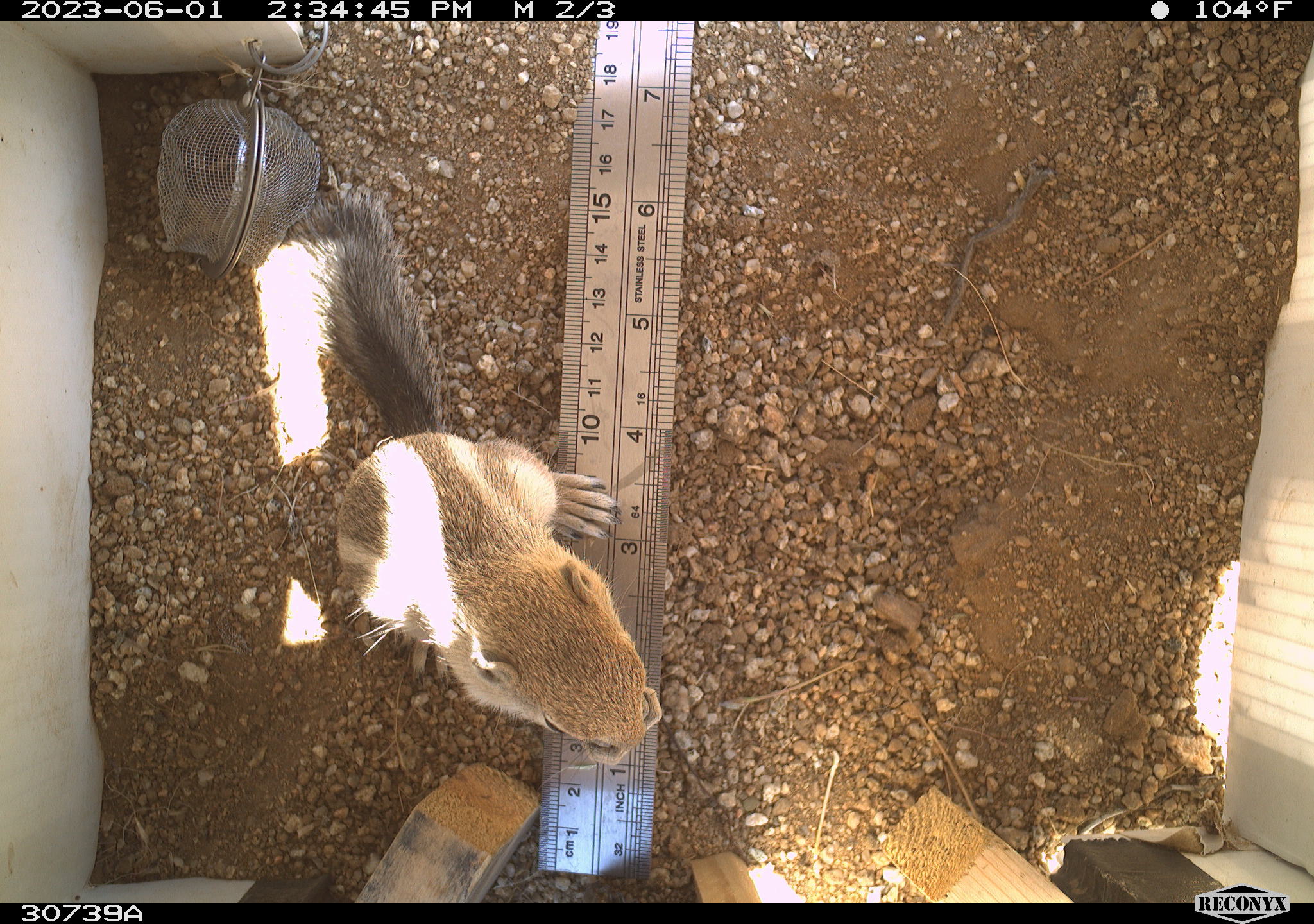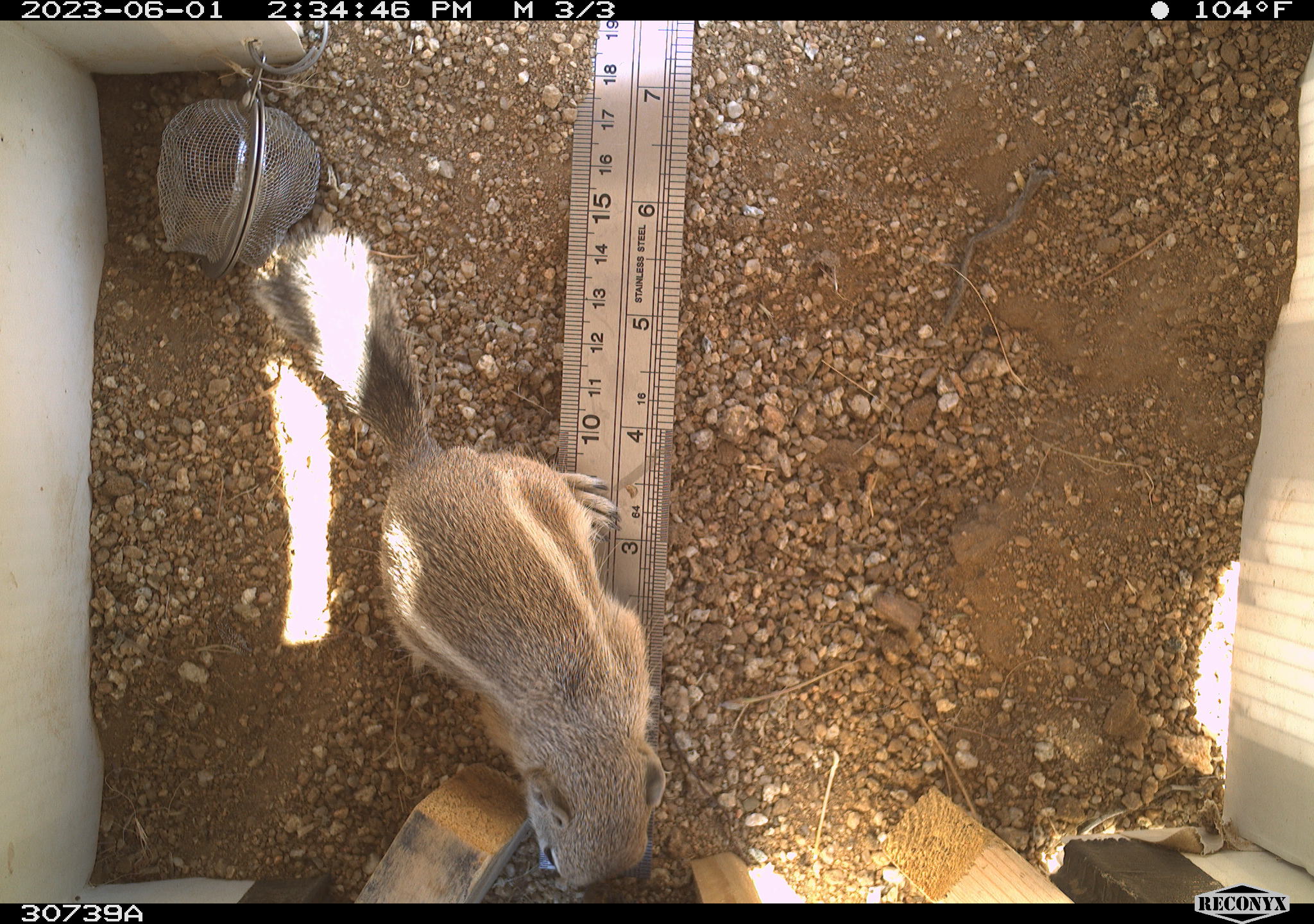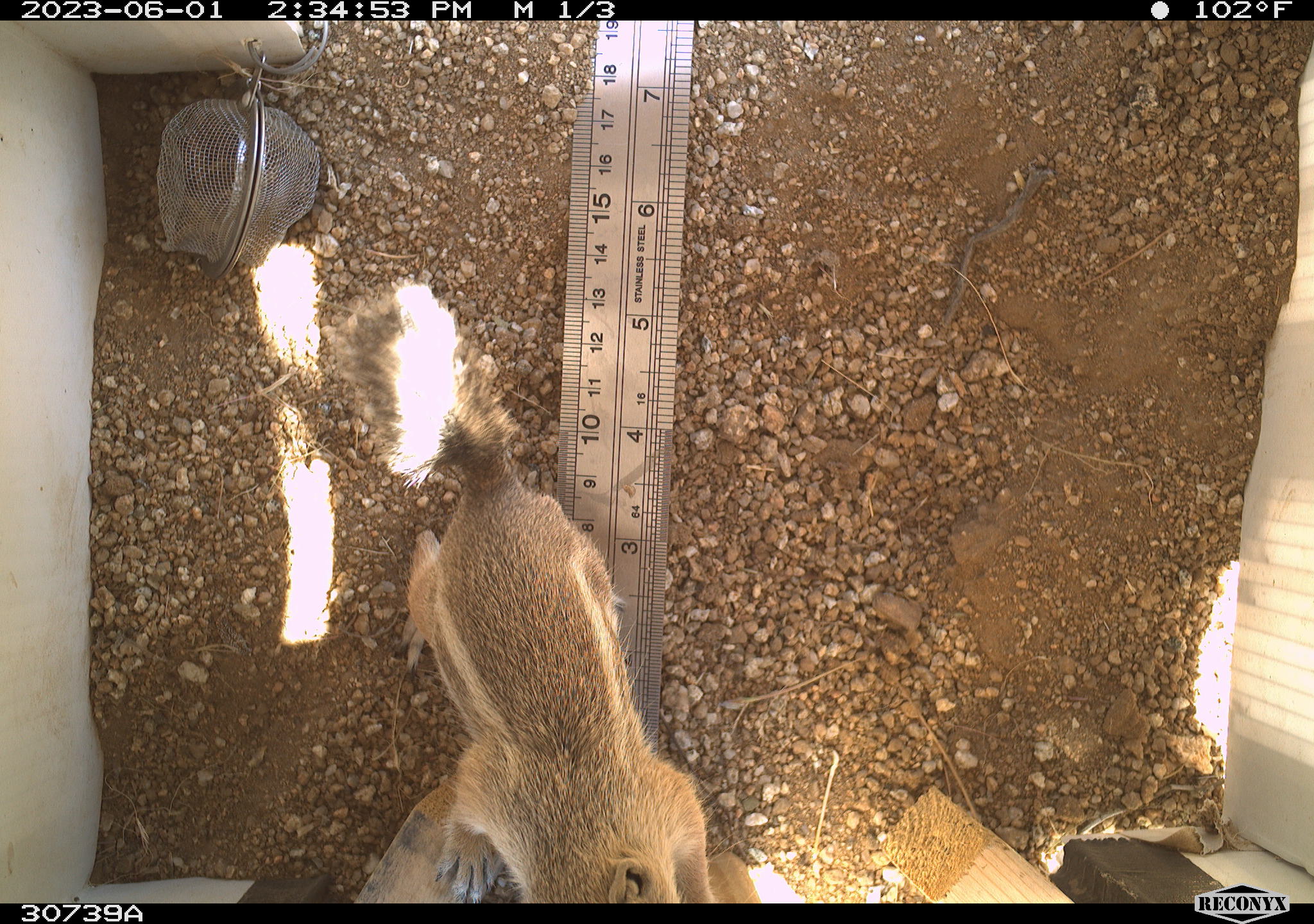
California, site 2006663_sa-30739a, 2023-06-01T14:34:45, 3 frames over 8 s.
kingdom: Animalia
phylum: Chordata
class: Mammalia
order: Rodentia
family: Sciuridae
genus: Ammospermophilus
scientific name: Ammospermophilus leucurus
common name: white-tailed antelope squirrel